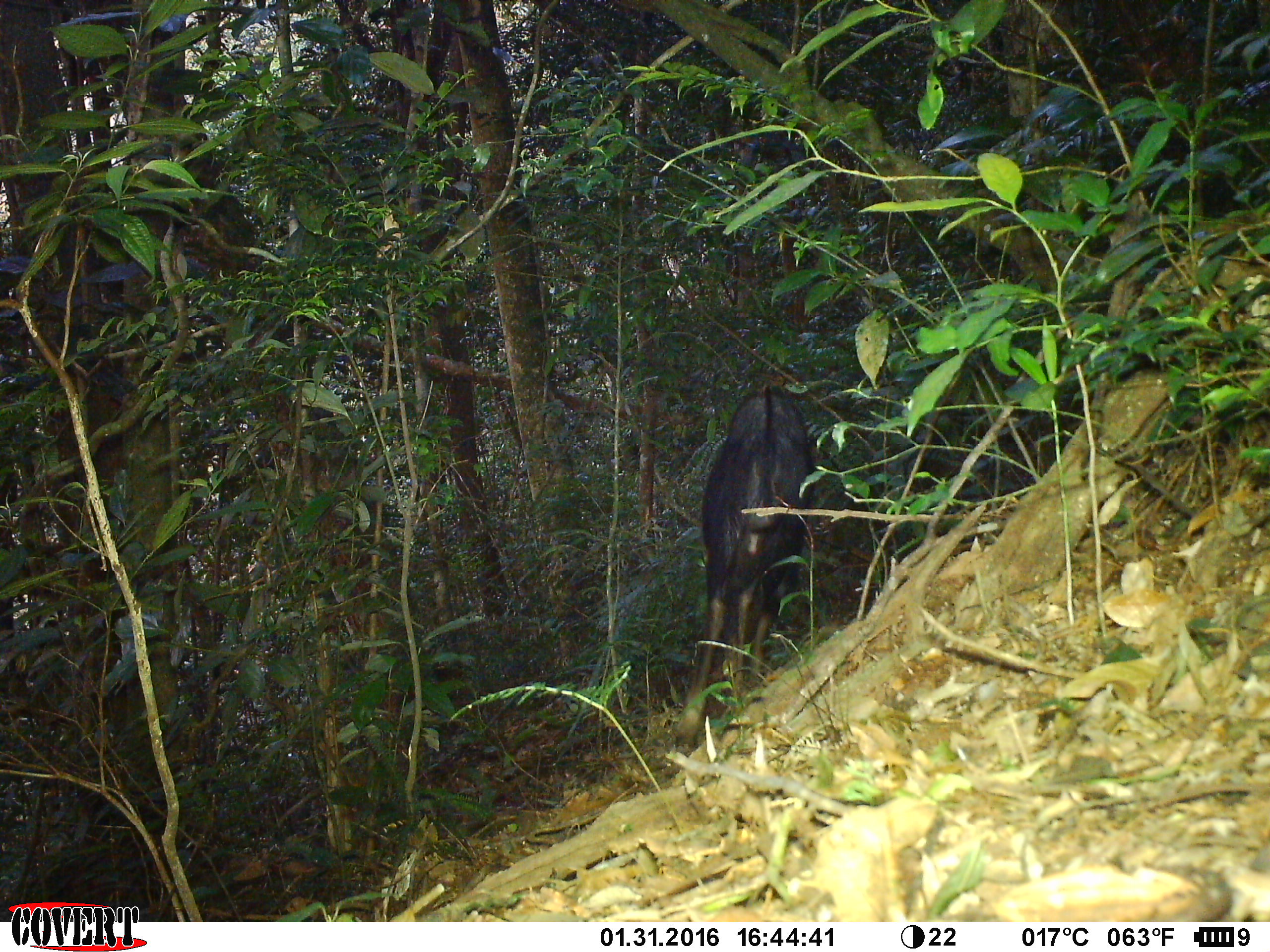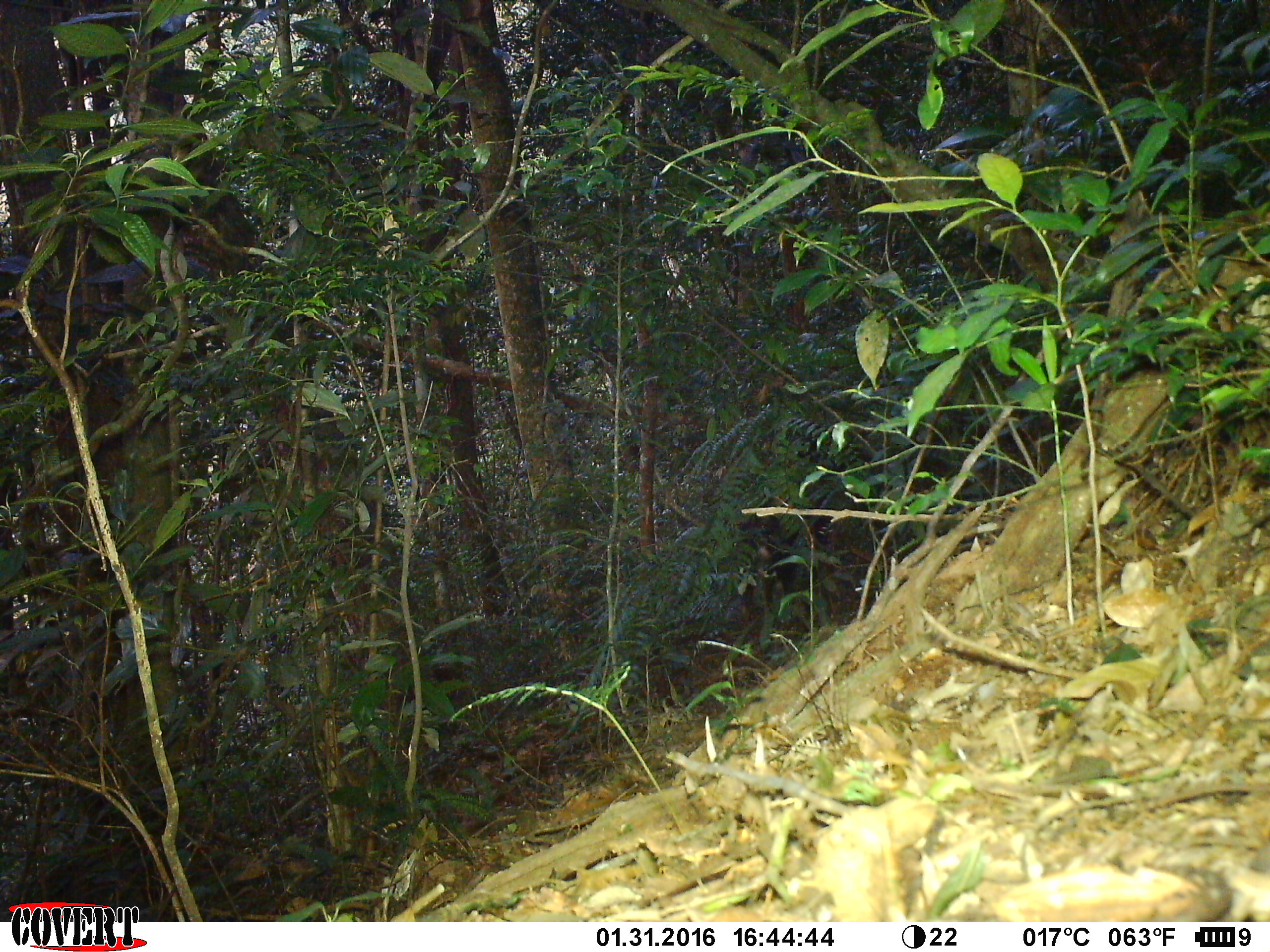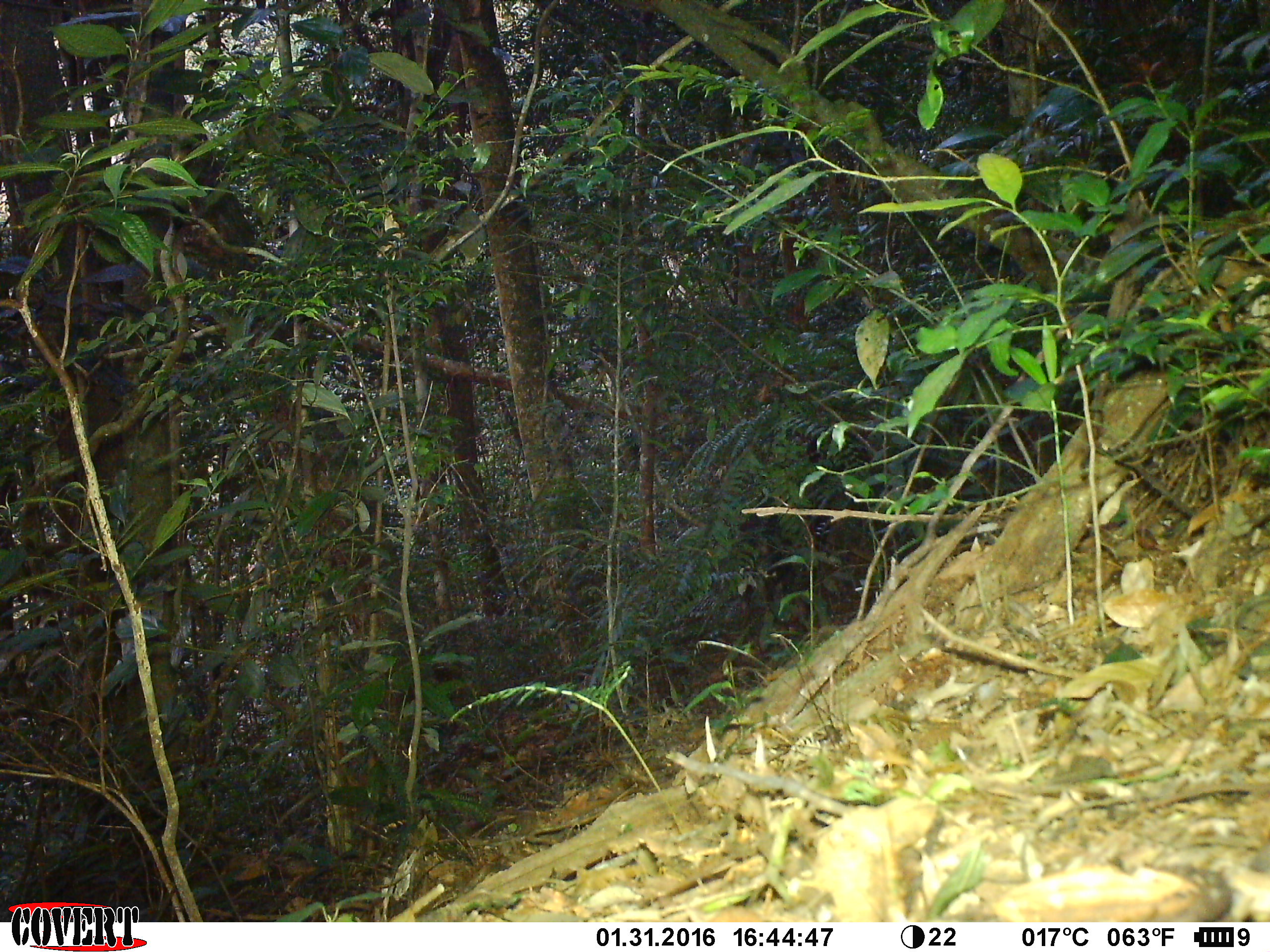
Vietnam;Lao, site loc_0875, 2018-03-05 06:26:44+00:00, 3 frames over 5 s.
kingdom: Animalia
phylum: Chordata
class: Mammalia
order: Artiodactyla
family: Bovidae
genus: Capricornis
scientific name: Capricornis sumatraensis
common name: chinese serow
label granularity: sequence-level